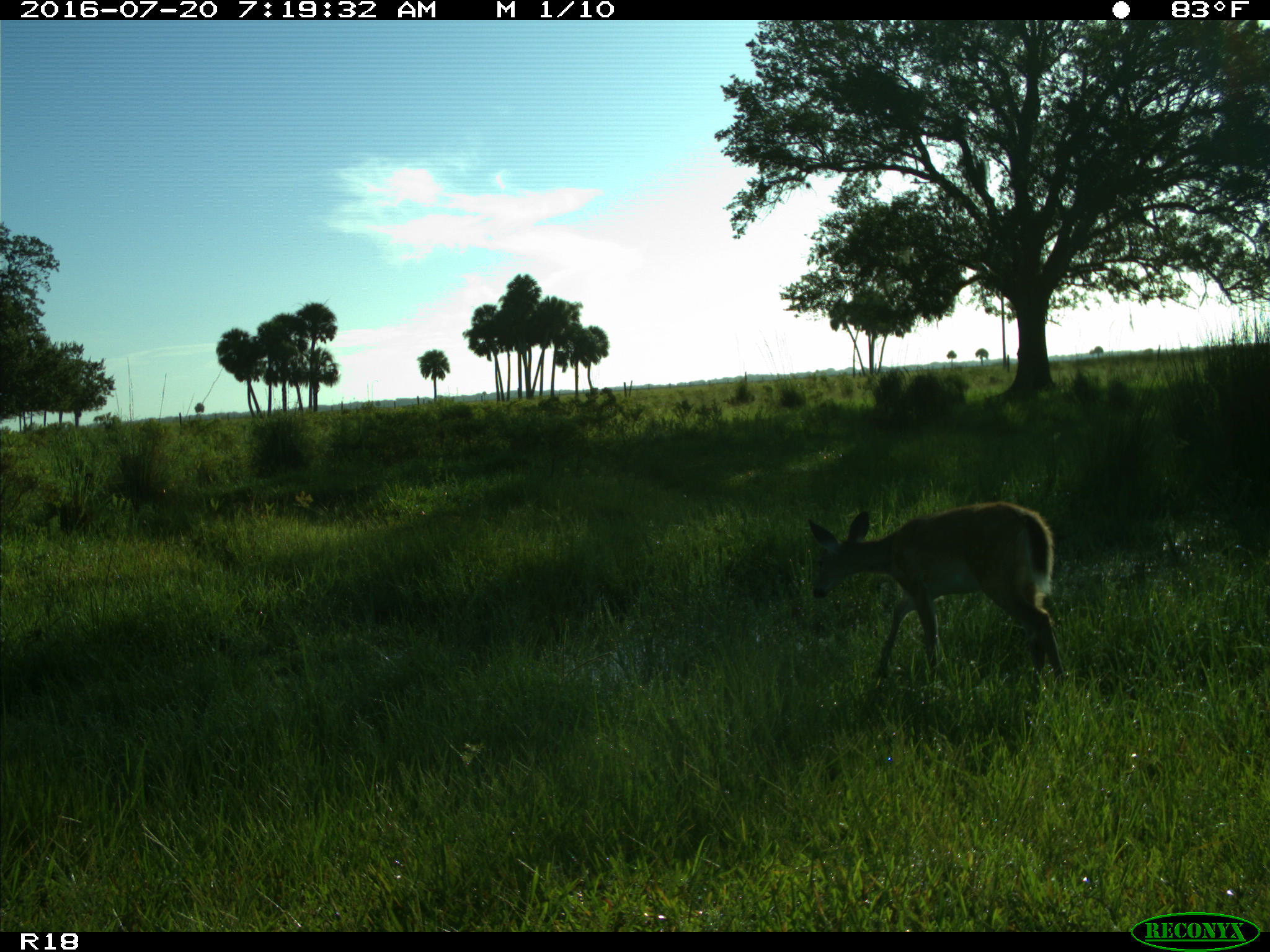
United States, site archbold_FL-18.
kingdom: Animalia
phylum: Chordata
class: Mammalia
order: Artiodactyla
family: Cervidae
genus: Odocoileus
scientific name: Odocoileus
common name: deer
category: unidentified deer